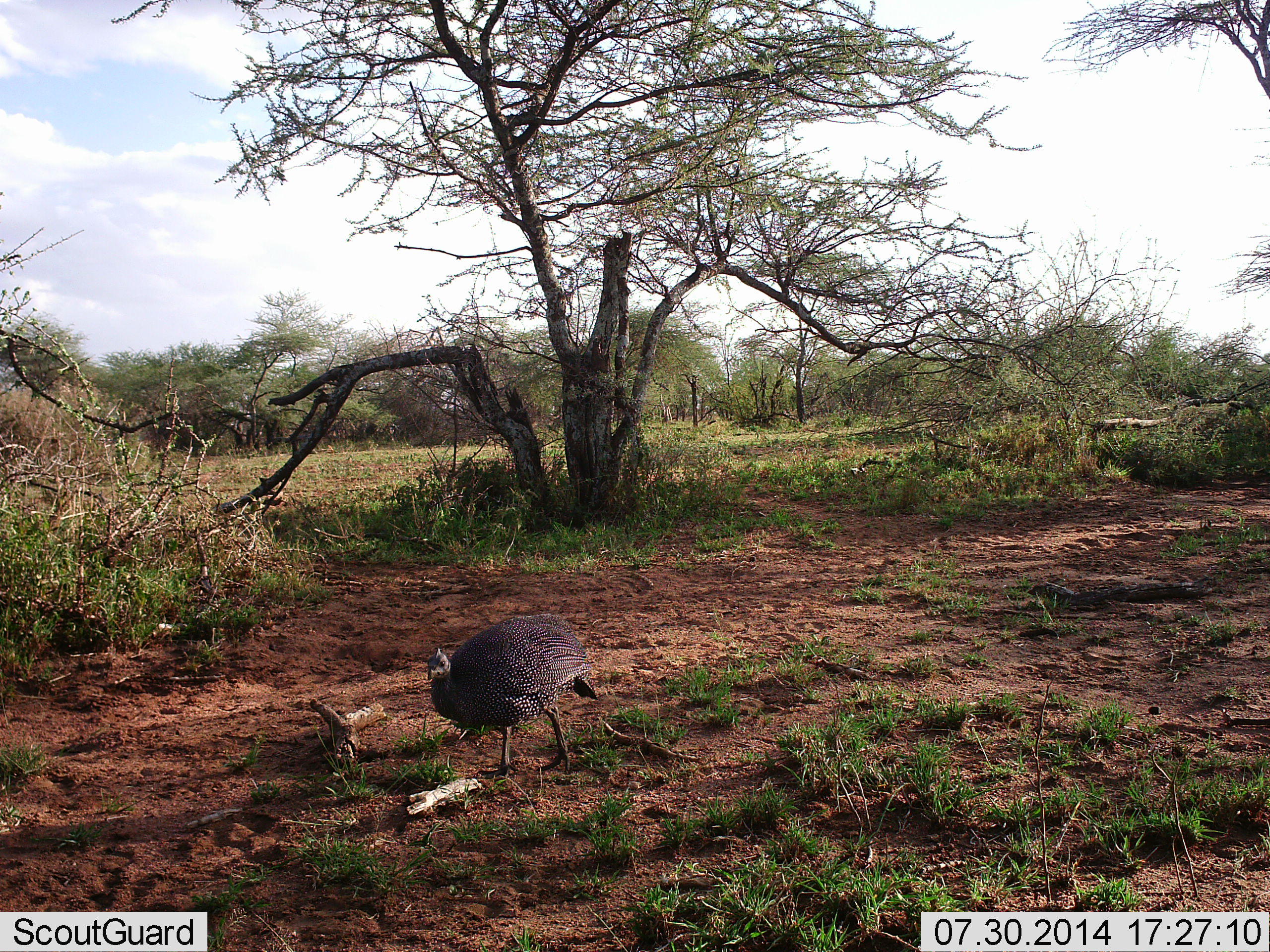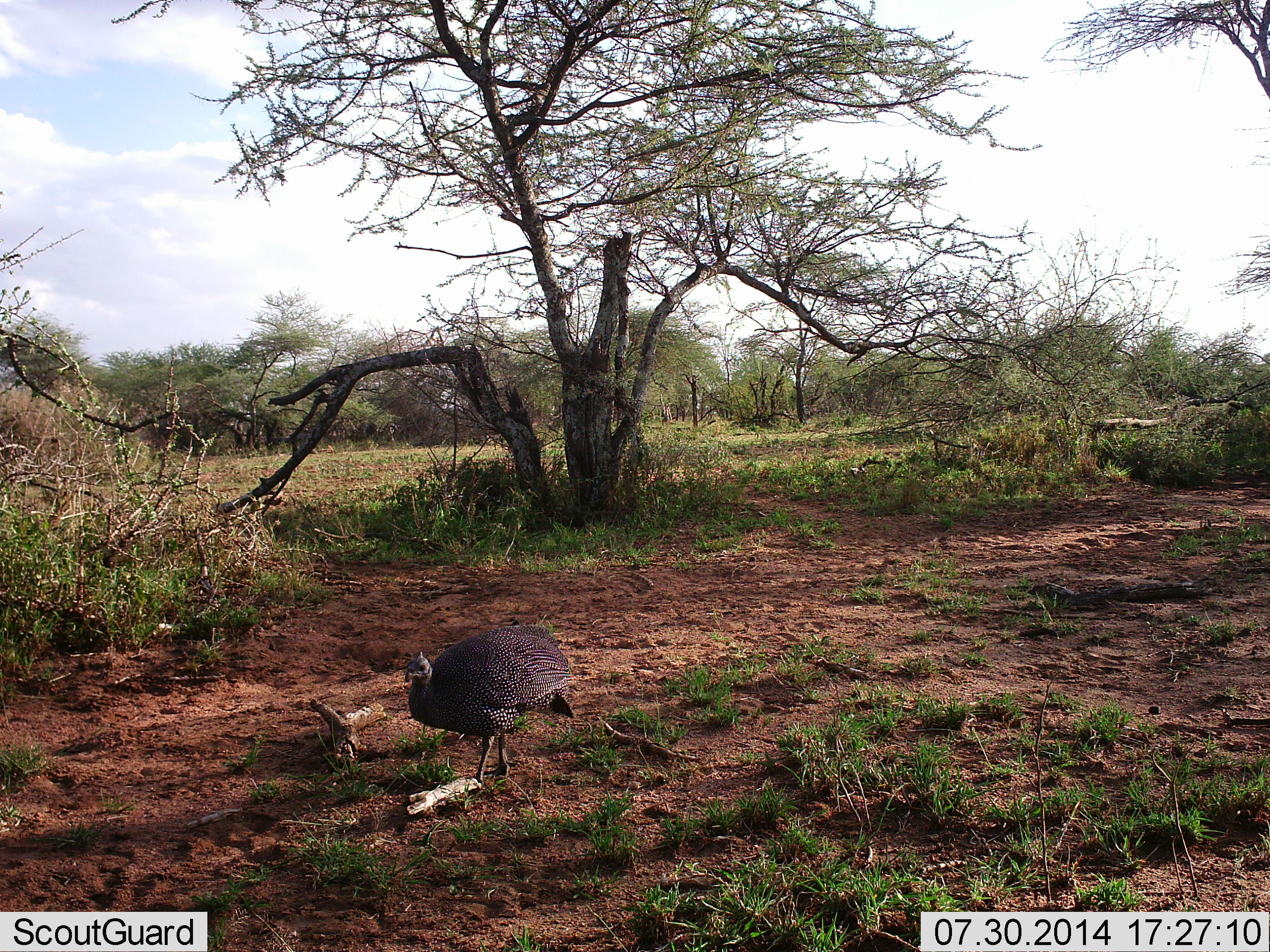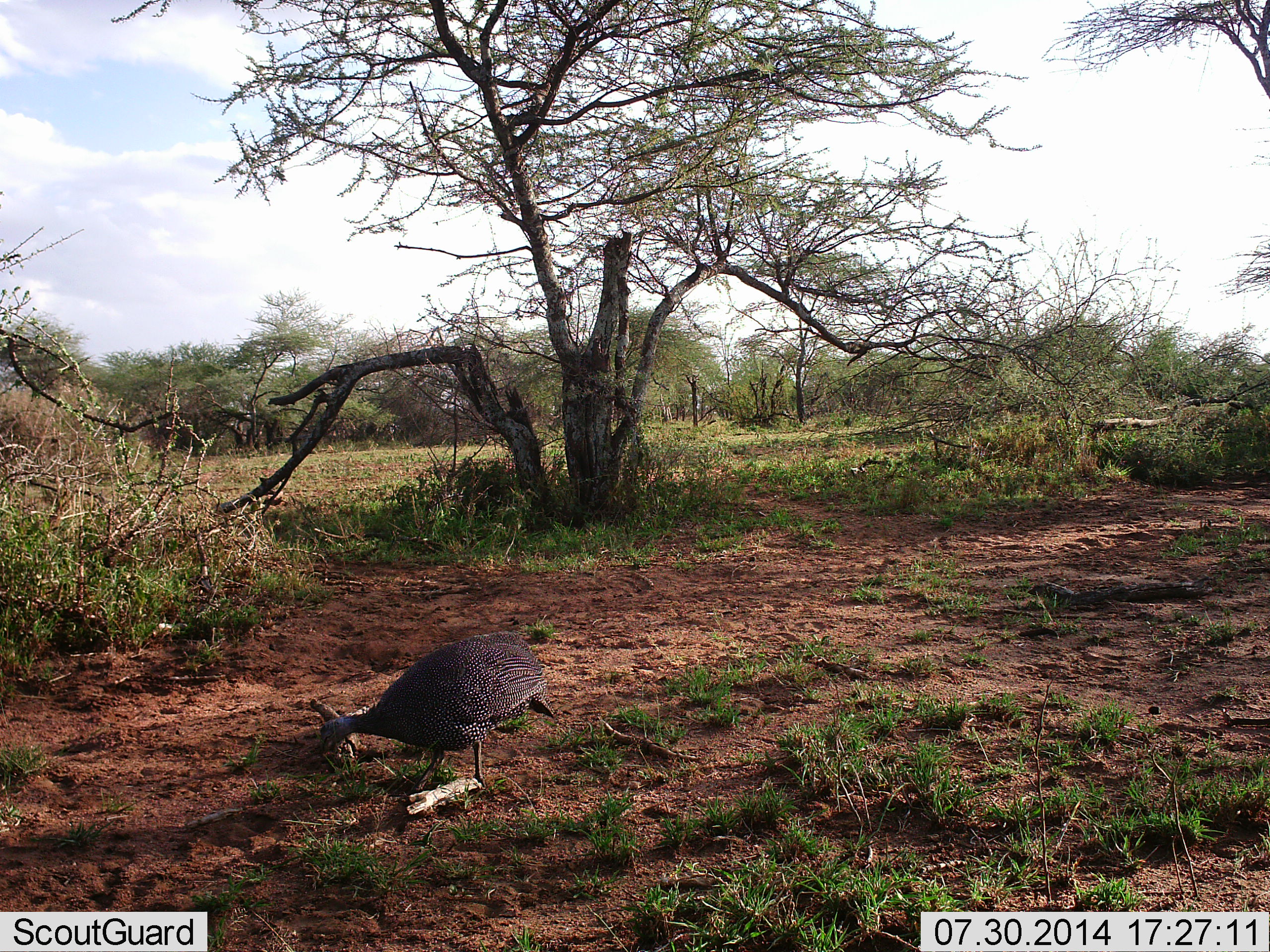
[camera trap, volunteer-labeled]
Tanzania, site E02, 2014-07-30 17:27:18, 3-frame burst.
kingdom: Animalia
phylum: Chordata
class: Aves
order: Galliformes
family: Numididae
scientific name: Numididae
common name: guinea fowl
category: guineafowl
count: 1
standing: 10%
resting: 0%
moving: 80%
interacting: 0%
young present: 0%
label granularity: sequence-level